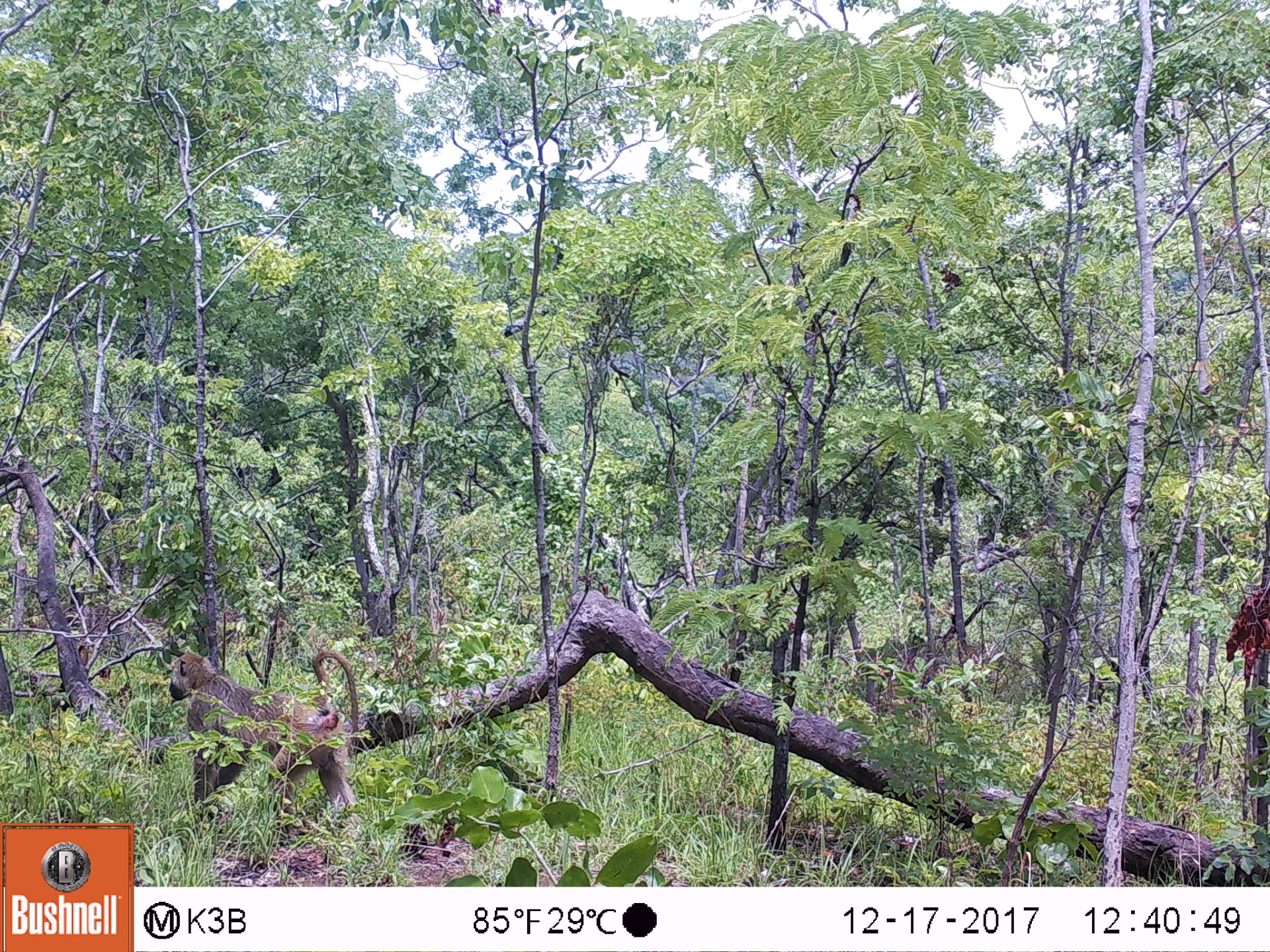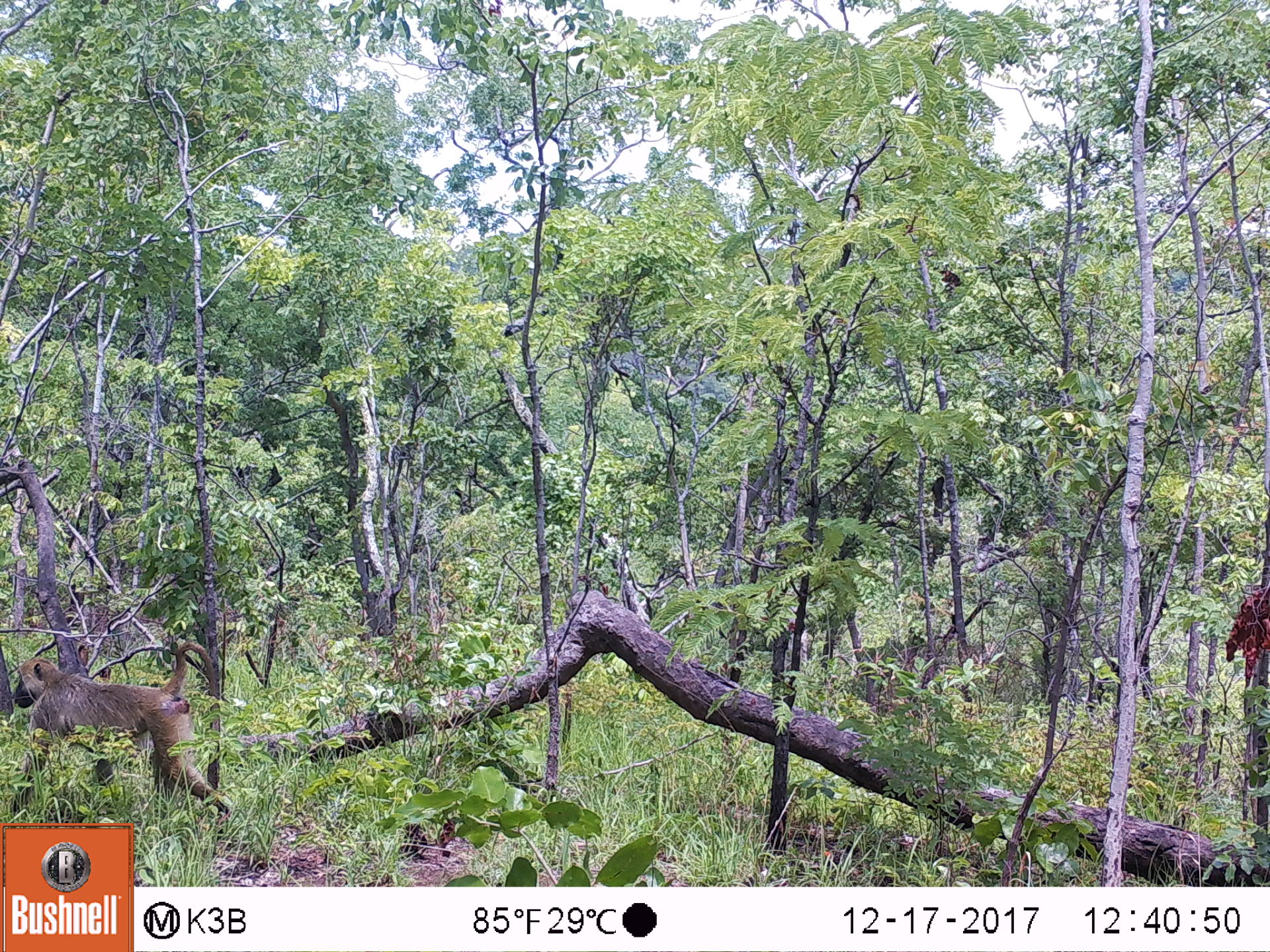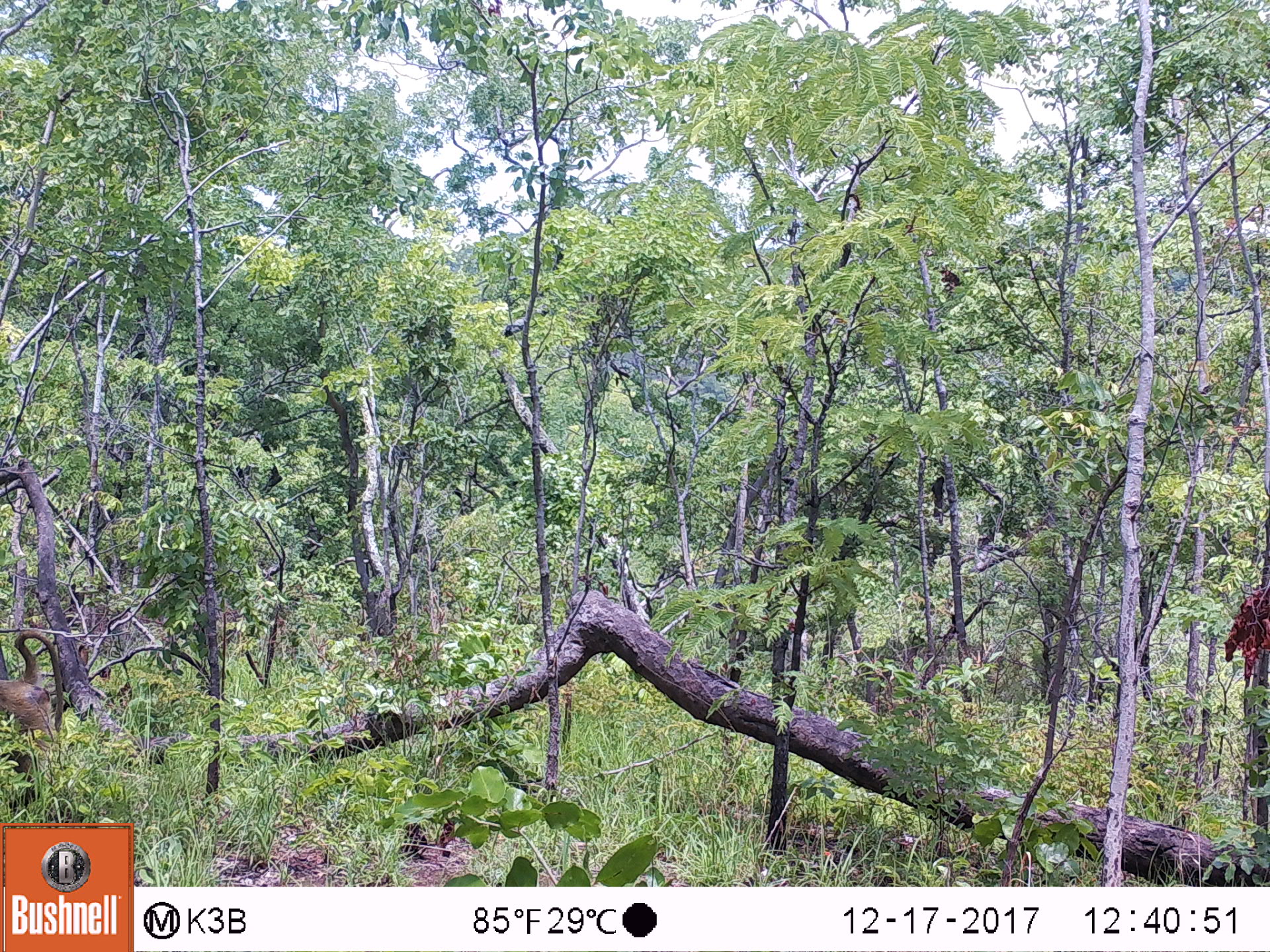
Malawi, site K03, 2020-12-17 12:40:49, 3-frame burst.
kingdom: Animalia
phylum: Chordata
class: Mammalia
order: Primates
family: Cercopithecidae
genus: Papio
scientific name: Papio cynocephalus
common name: yellow baboon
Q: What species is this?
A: Yellow baboon (Papio cynocephalus).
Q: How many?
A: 1.